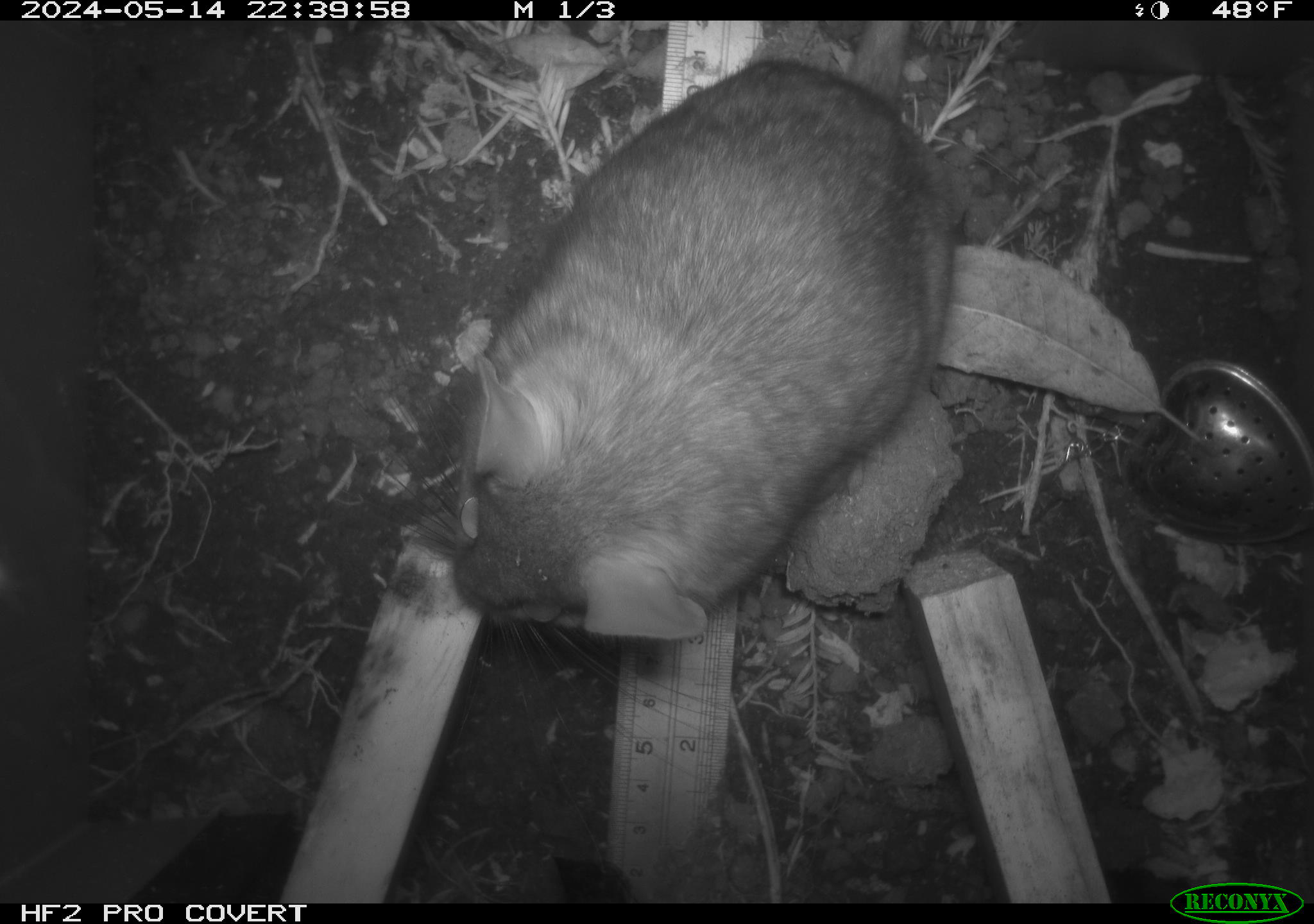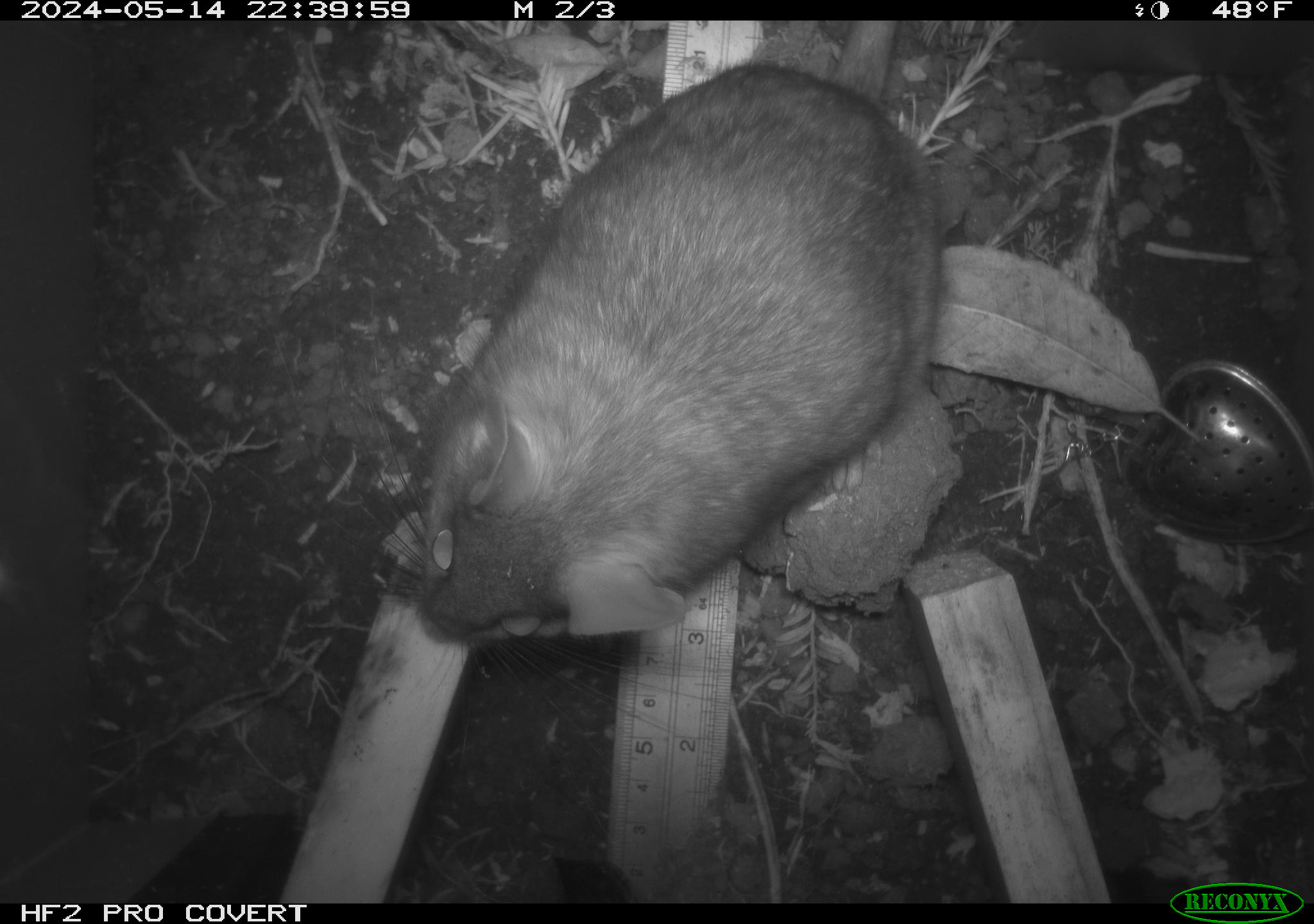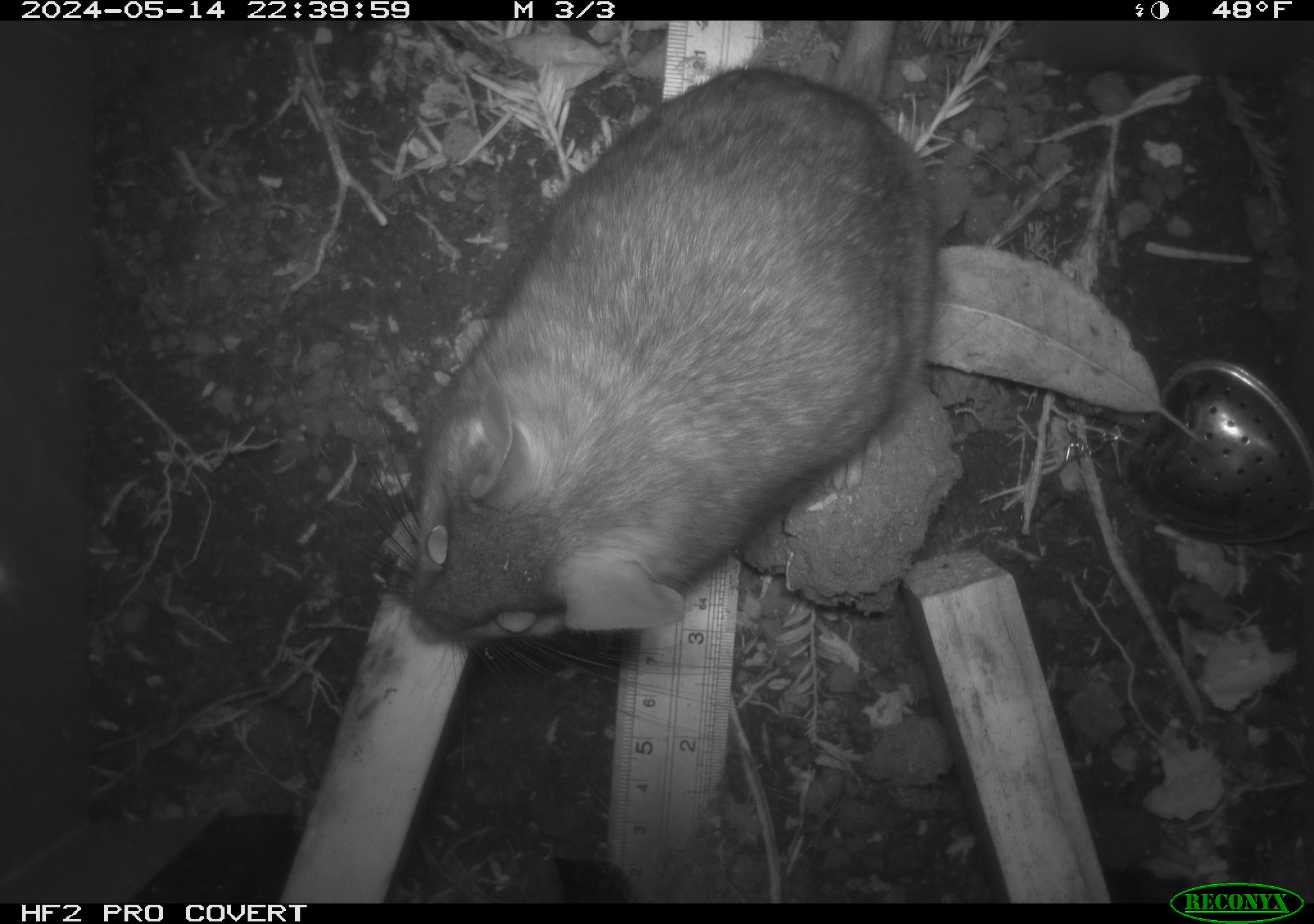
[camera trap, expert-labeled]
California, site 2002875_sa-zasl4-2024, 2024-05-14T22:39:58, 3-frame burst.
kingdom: Animalia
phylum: Chordata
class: Mammalia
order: Rodentia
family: Cricetidae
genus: Neotoma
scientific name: Neotoma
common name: pack rat or woodrat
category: neotoma species